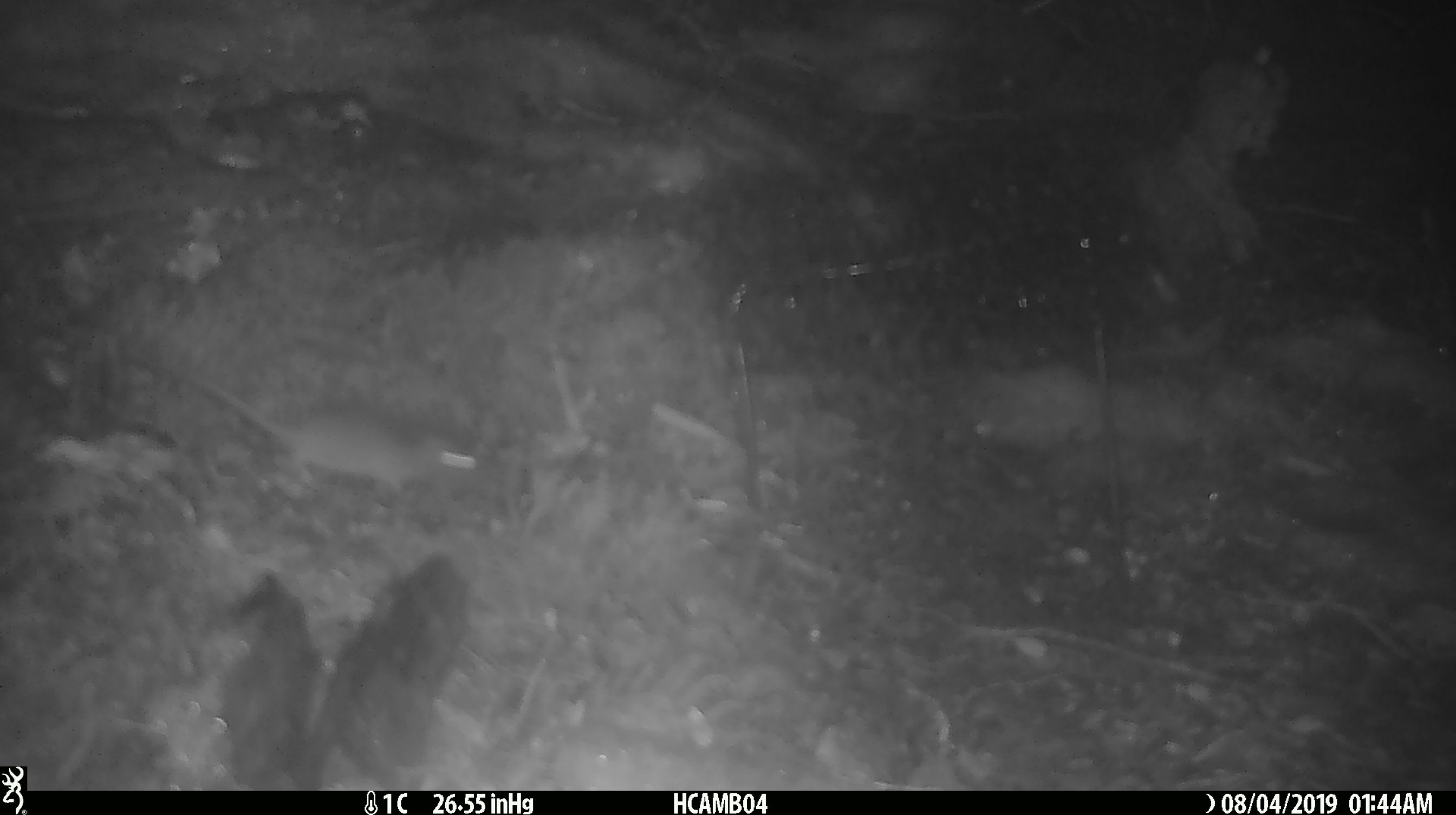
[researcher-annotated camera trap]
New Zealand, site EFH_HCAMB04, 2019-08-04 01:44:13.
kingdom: Animalia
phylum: Chordata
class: Mammalia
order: Rodentia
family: Muridae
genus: Mus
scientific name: Mus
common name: mouse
Mouse (Mus).